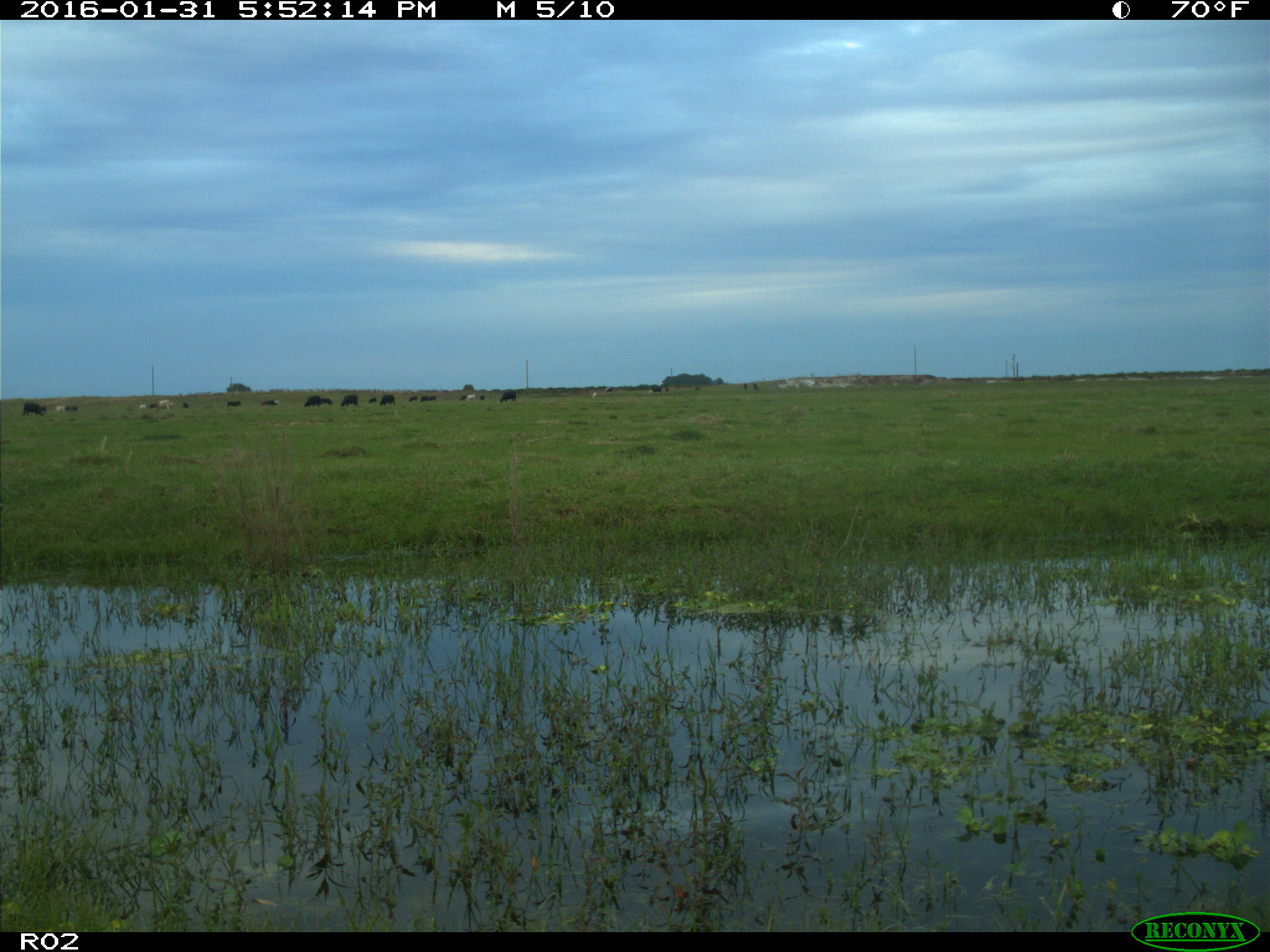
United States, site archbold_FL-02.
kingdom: Animalia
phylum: Chordata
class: Mammalia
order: Artiodactyla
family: Bovidae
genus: Bos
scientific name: Bos taurus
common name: domestic cow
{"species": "Bos taurus (domestic cow)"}